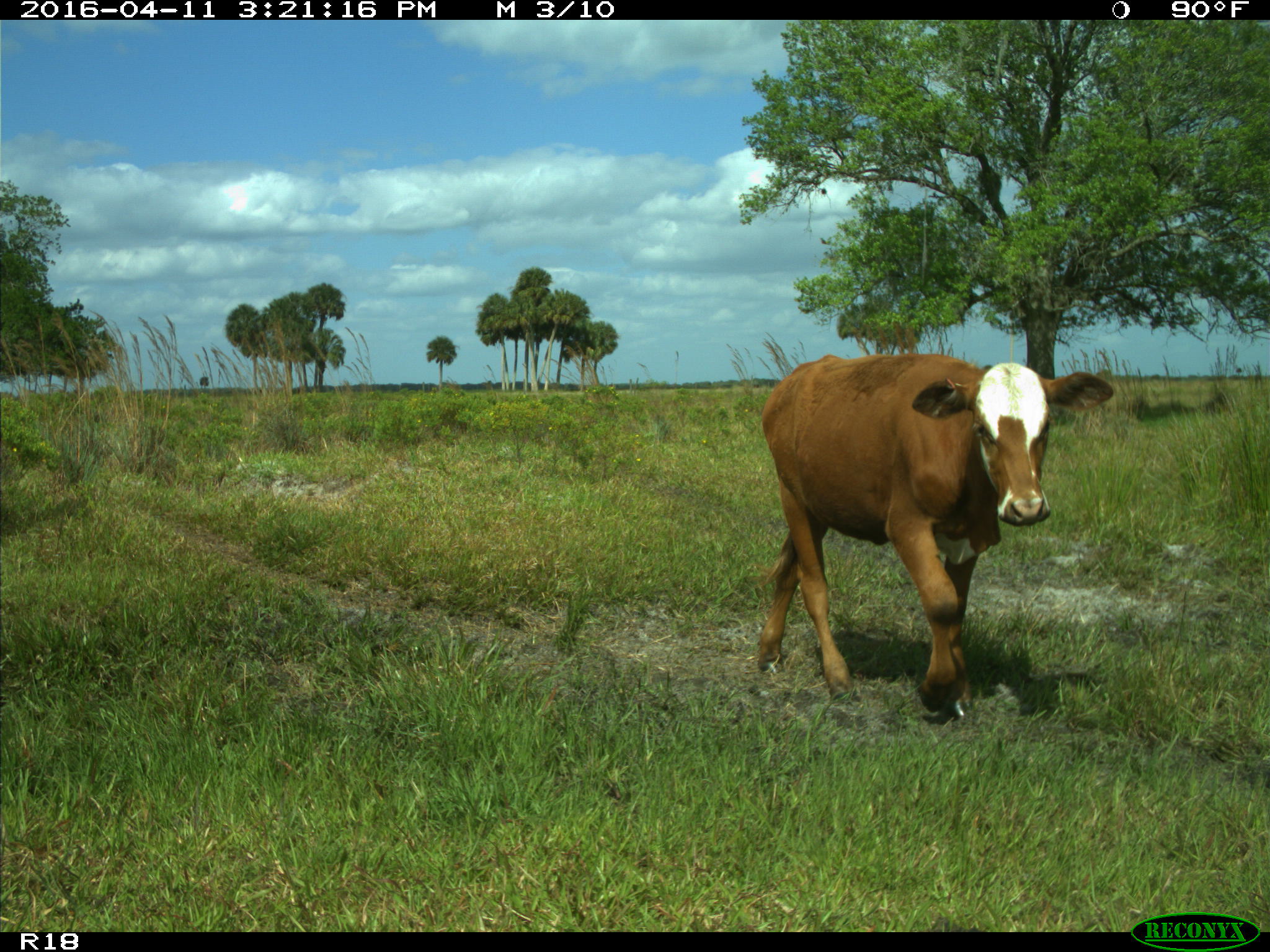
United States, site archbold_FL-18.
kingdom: Animalia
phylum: Chordata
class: Mammalia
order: Artiodactyla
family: Bovidae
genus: Bos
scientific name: Bos taurus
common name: domestic cow